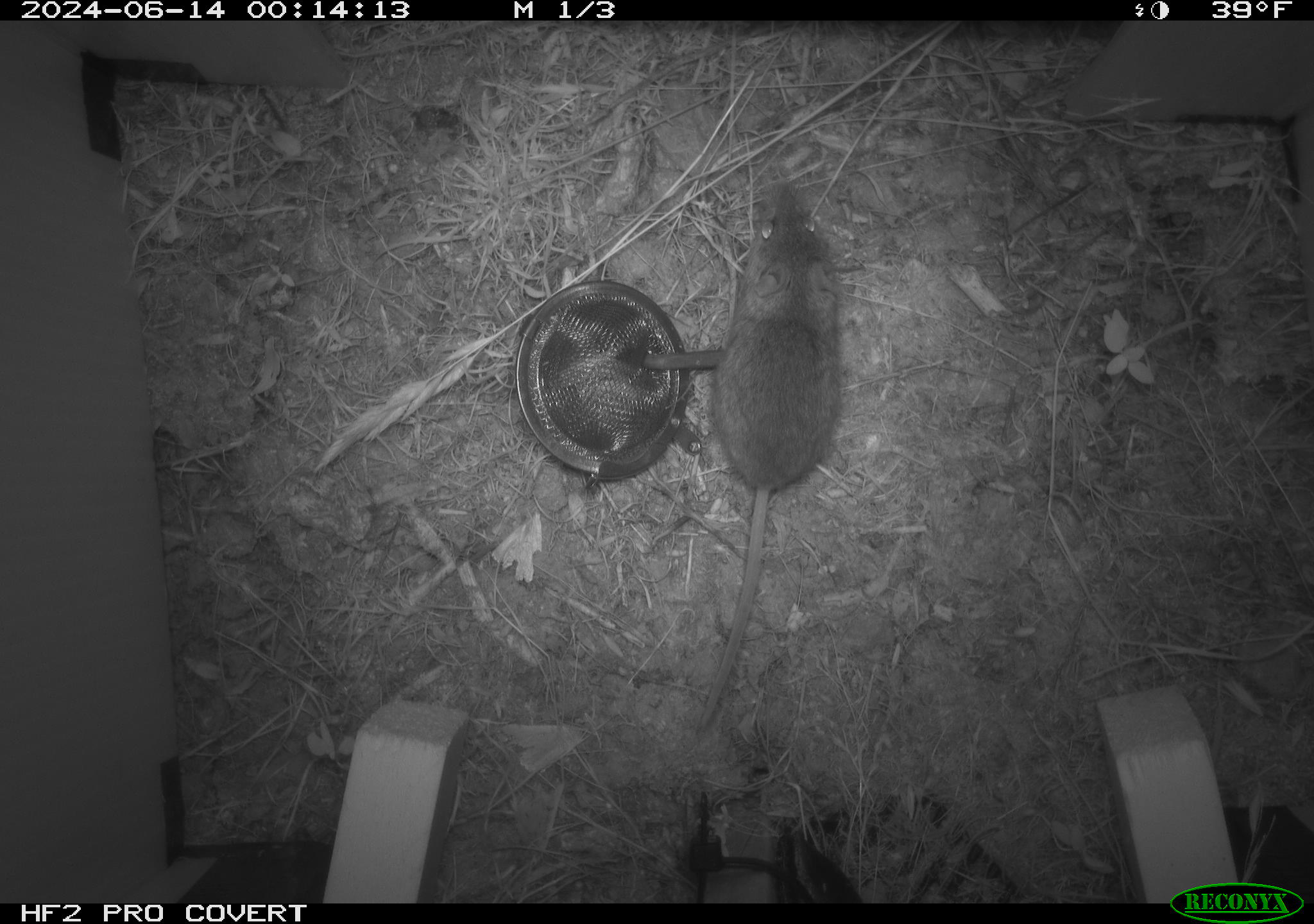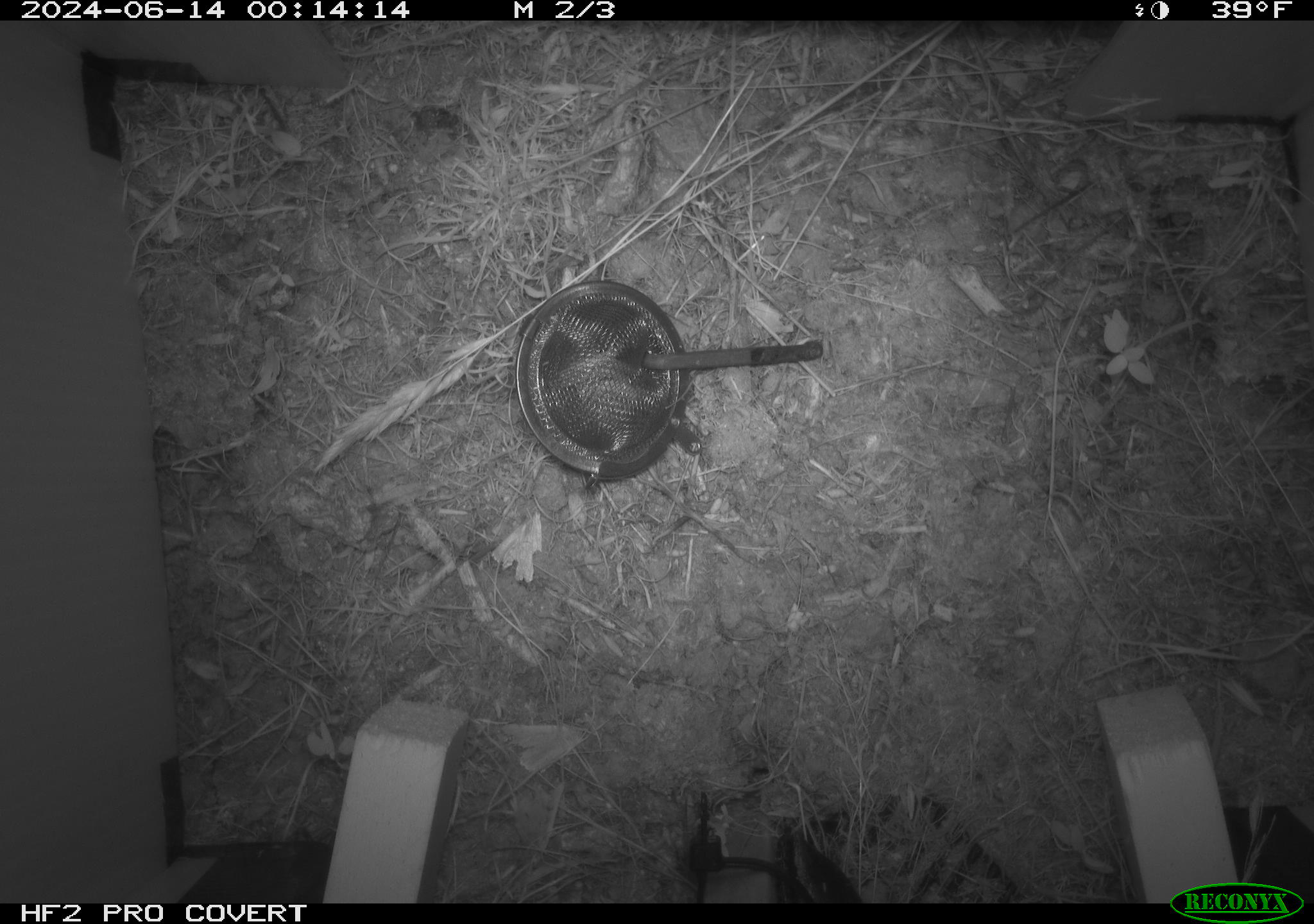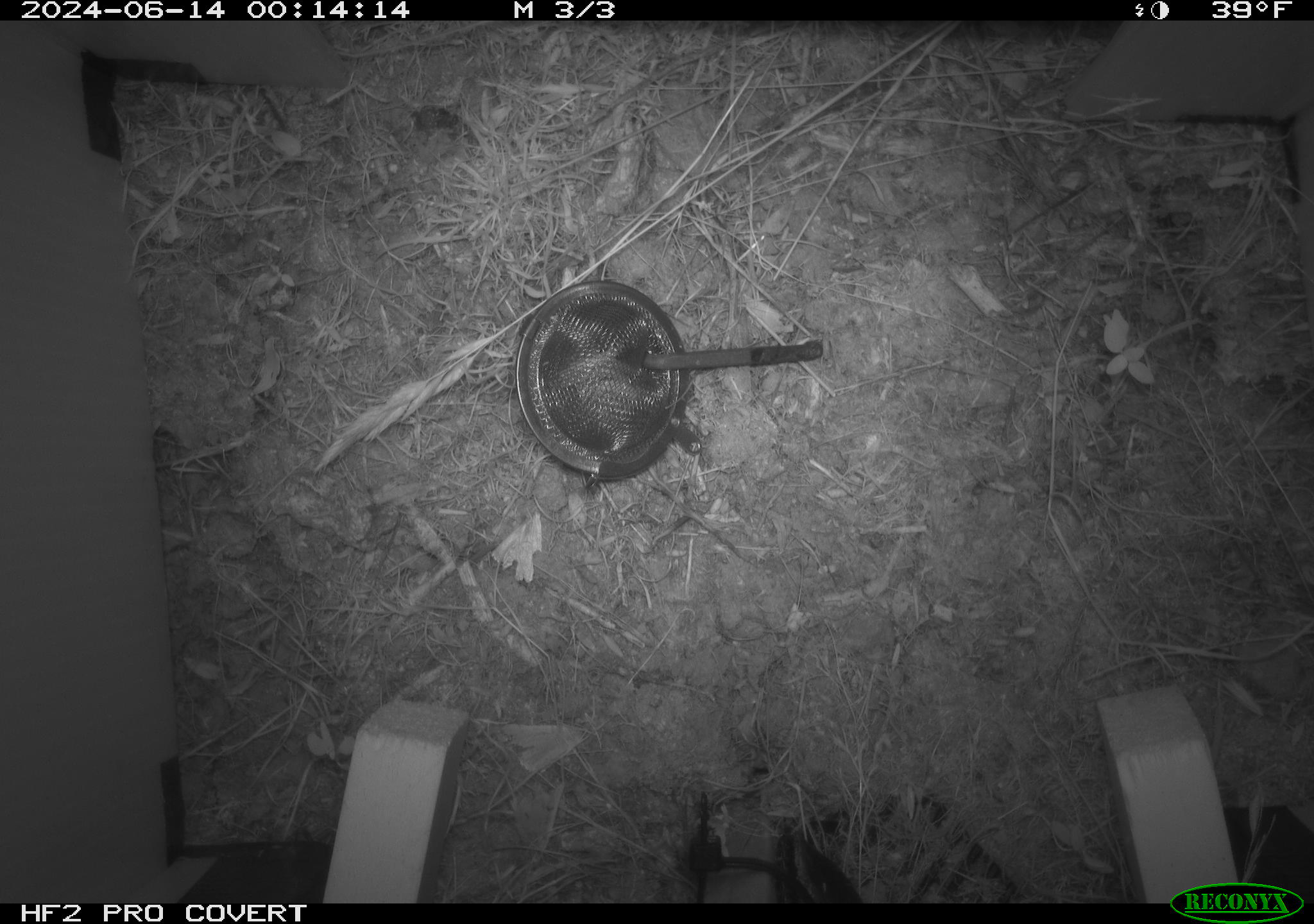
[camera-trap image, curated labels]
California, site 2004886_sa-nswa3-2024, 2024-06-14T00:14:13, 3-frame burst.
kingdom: Animalia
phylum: Chordata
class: Mammalia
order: Rodentia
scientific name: Rodentia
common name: rodent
Rodent (Rodentia).